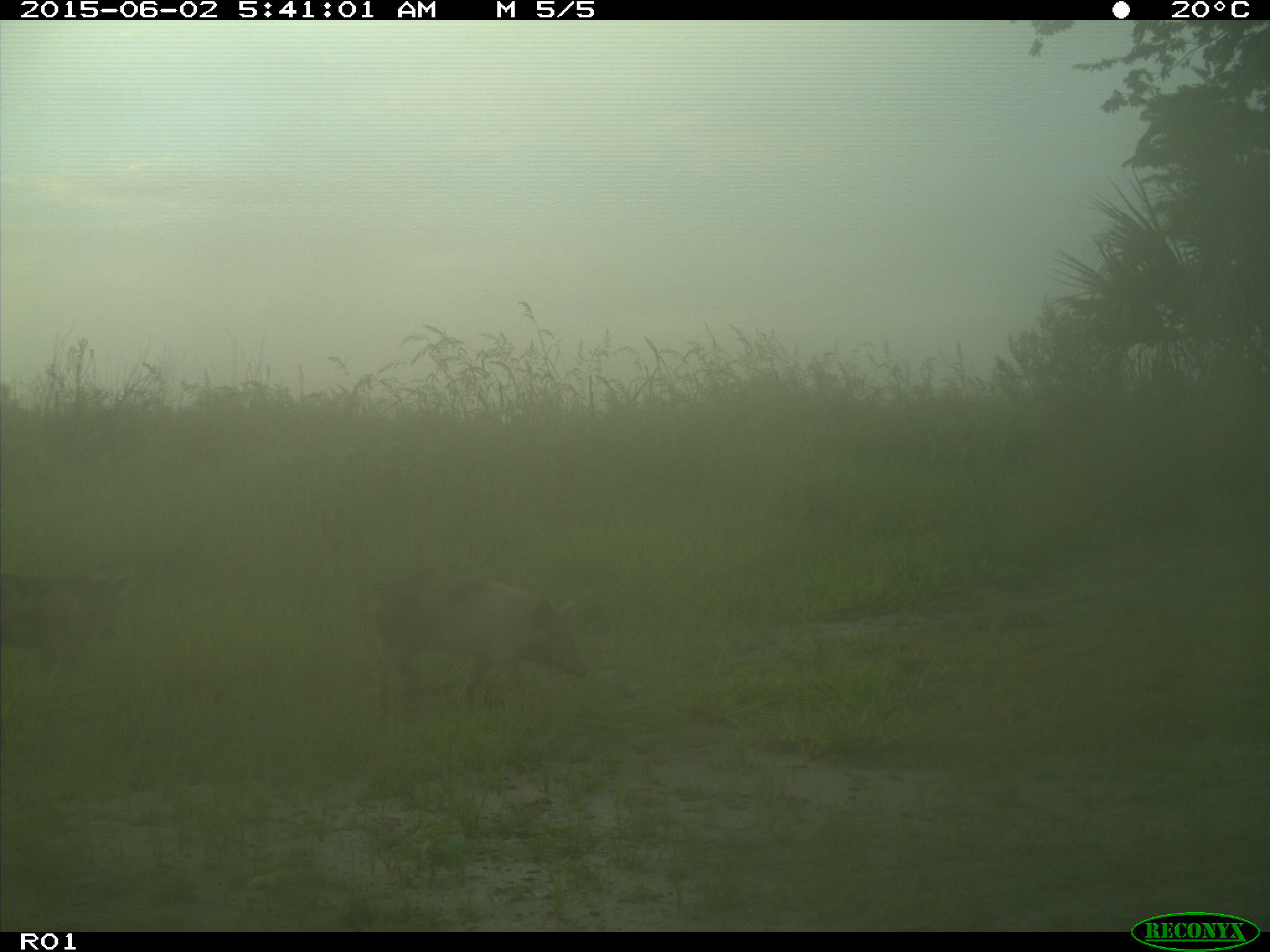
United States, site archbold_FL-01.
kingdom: Animalia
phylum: Chordata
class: Mammalia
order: Artiodactyla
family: Suidae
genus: Sus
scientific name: Sus scrofa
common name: wild boar